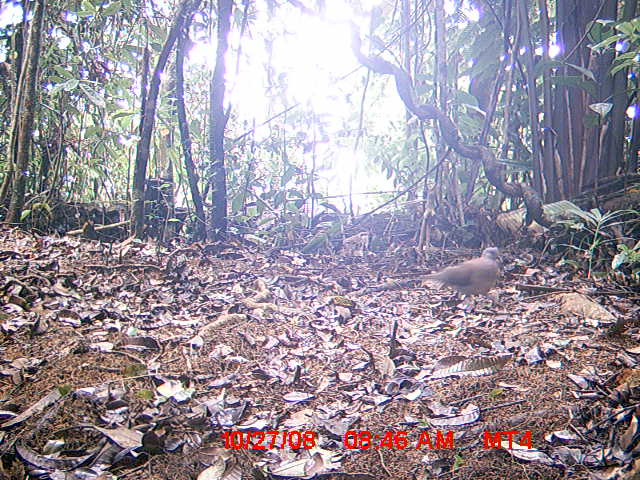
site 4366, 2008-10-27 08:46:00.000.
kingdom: Animalia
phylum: Chordata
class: Aves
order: Columbiformes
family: Columbidae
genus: Streptopelia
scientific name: Streptopelia picturata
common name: madagascar turtle-dove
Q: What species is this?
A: Streptopelia picturata (madagascar turtle-dove).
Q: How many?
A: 1.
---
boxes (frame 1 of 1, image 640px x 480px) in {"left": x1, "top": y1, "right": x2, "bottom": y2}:
streptopelia picturata: {"left": 416, "top": 246, "right": 503, "bottom": 309}